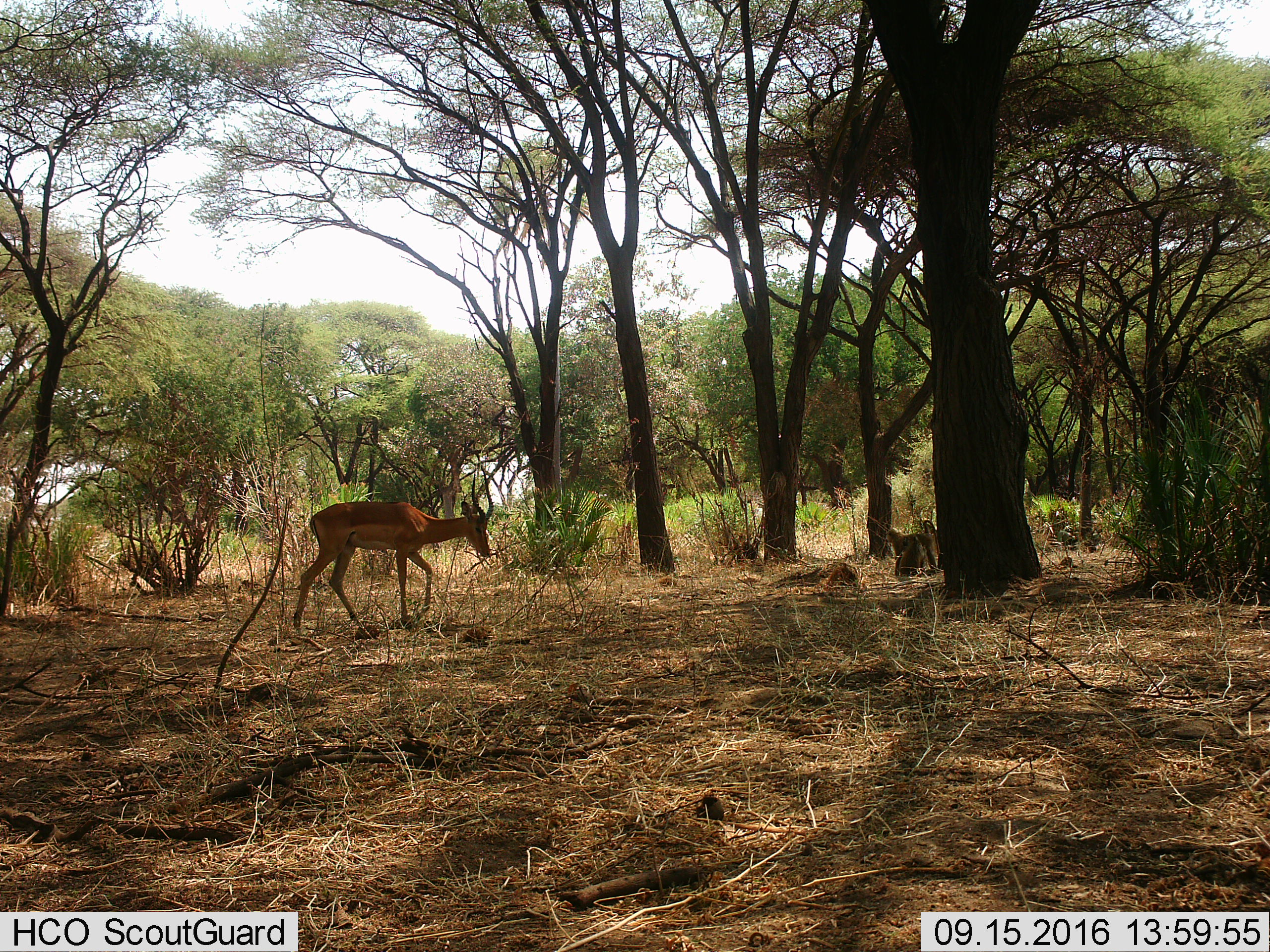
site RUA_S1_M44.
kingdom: Animalia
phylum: Chordata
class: Mammalia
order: Primates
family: Cercopithecidae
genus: Papio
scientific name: Papio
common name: baboon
Baboon (Papio), count 2. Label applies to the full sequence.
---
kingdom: Animalia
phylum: Chordata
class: Mammalia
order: Artiodactyla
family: Bovidae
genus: Aepyceros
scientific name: Aepyceros melampus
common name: impala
Impala (Aepyceros melampus), count 1. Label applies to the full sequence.